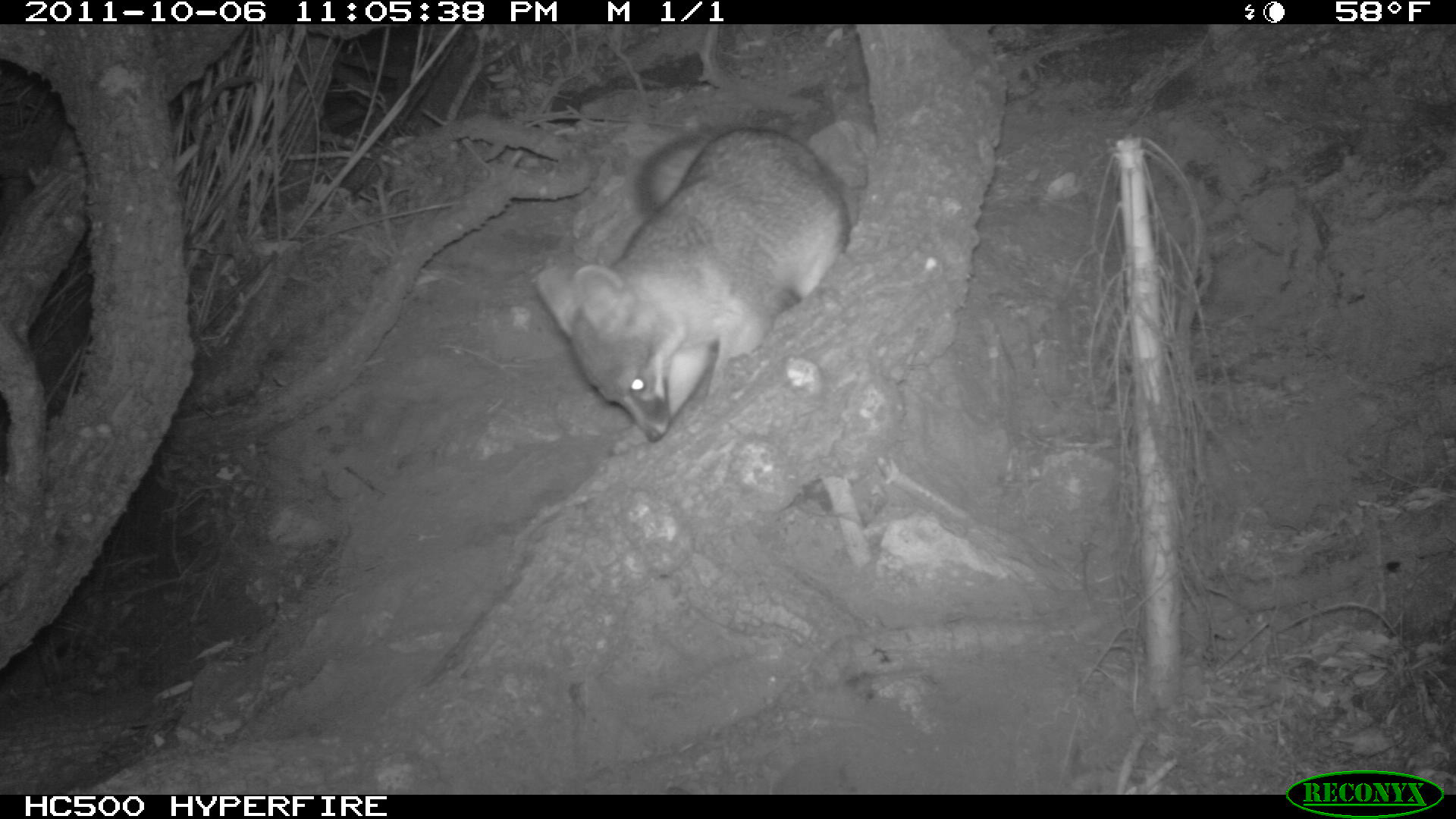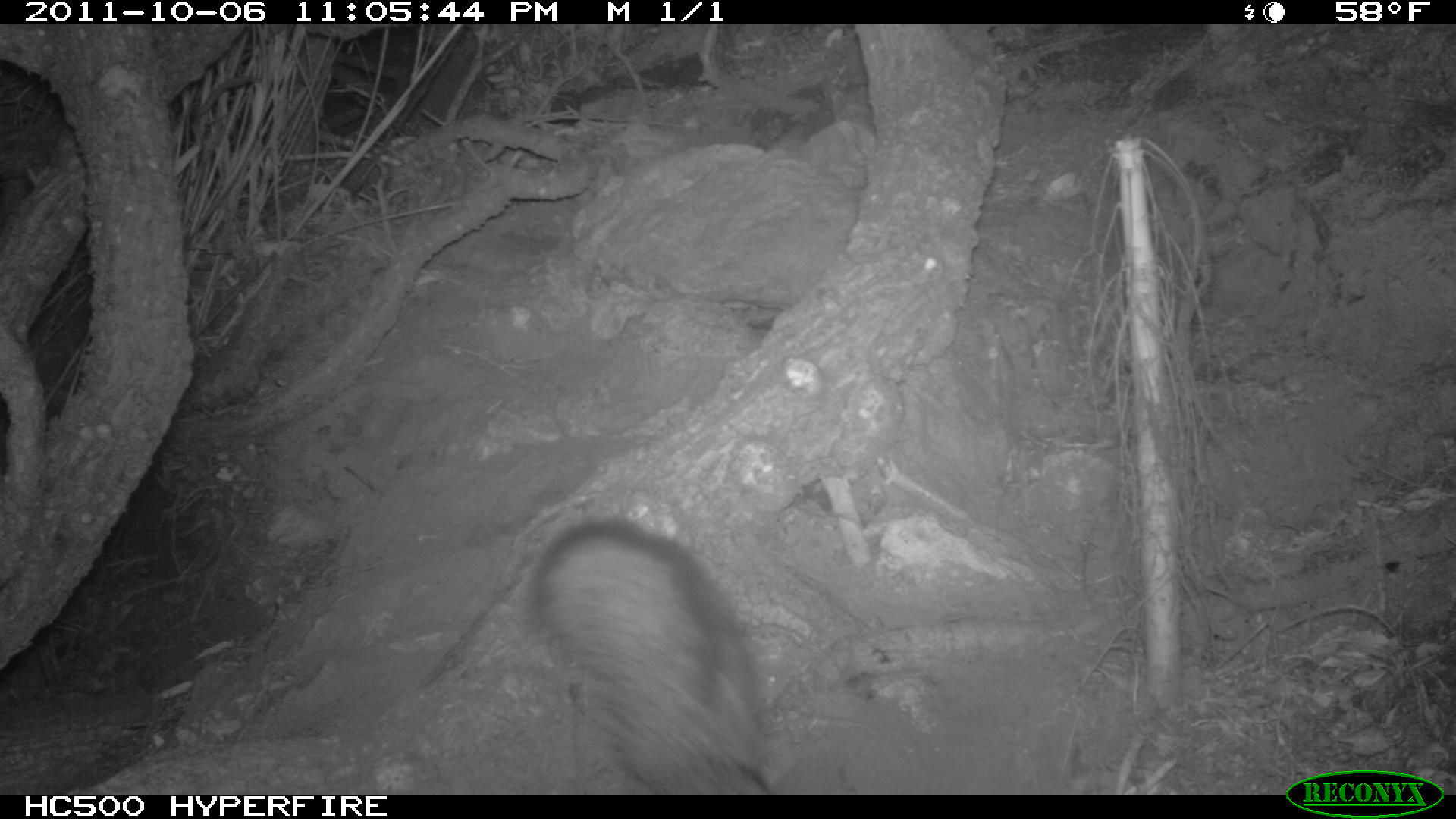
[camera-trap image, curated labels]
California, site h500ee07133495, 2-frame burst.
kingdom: Animalia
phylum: Chordata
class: Mammalia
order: Carnivora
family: Canidae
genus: Urocyon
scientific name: Urocyon littoralis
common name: island fox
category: fox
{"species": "fox (island fox) (Urocyon littoralis)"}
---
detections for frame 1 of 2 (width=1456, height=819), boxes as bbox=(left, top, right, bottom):
fox: bbox=(529, 127, 852, 439)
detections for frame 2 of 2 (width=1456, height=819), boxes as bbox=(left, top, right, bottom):
fox: bbox=(526, 519, 775, 795)